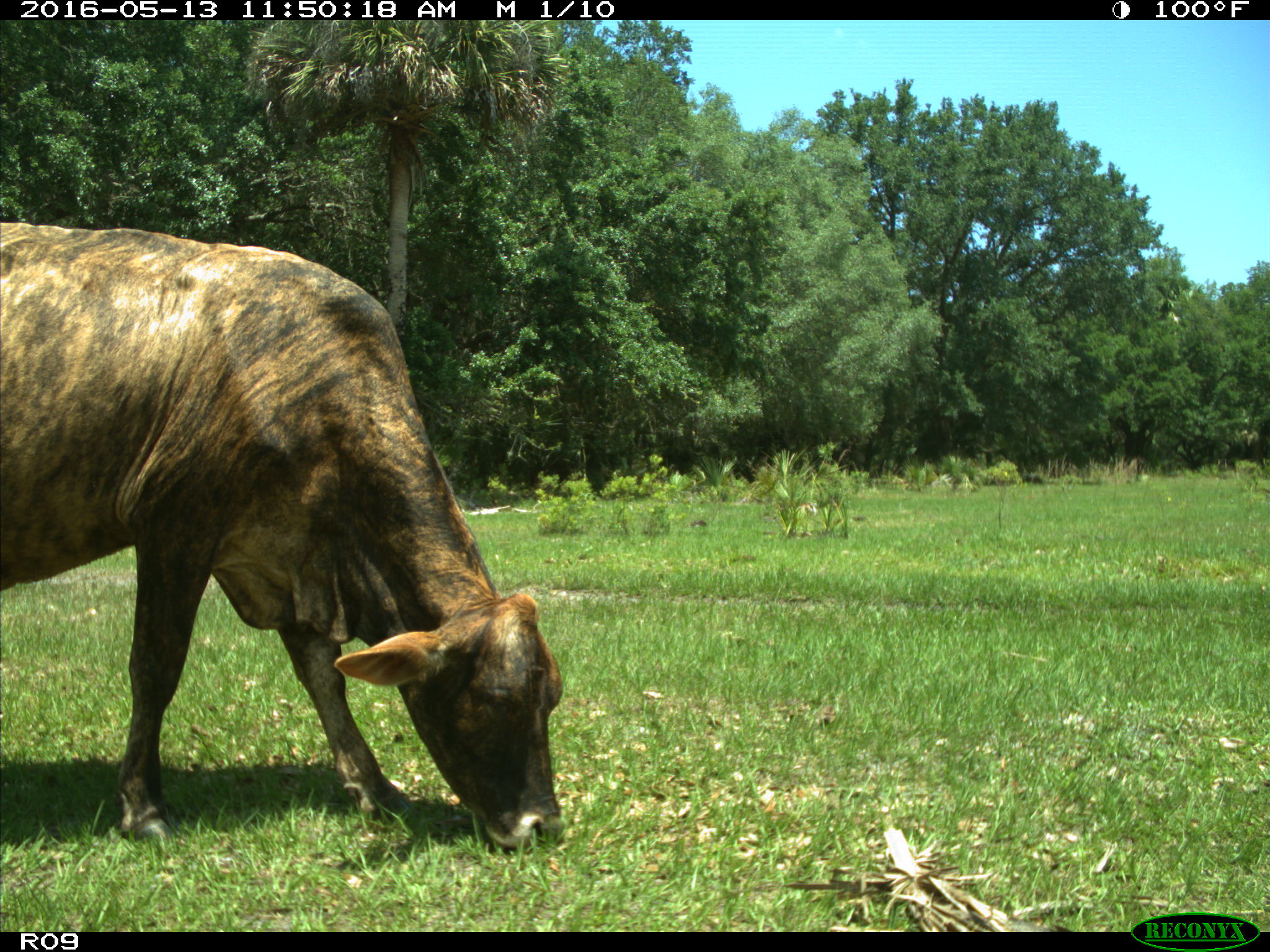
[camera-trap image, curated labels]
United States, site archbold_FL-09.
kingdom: Animalia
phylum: Chordata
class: Mammalia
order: Artiodactyla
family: Bovidae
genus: Bos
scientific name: Bos taurus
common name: domestic cow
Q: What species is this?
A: Bos taurus (domestic cow).